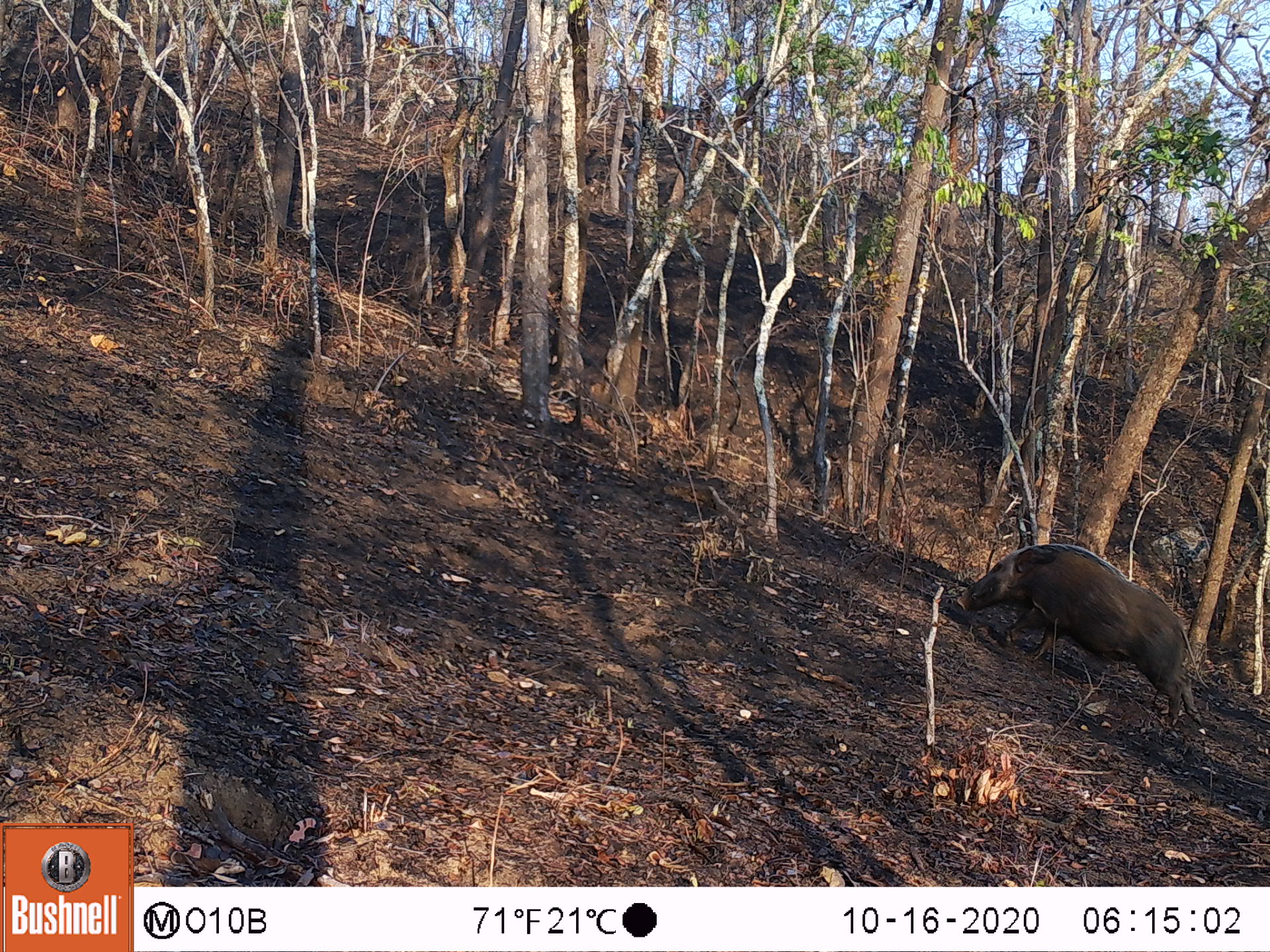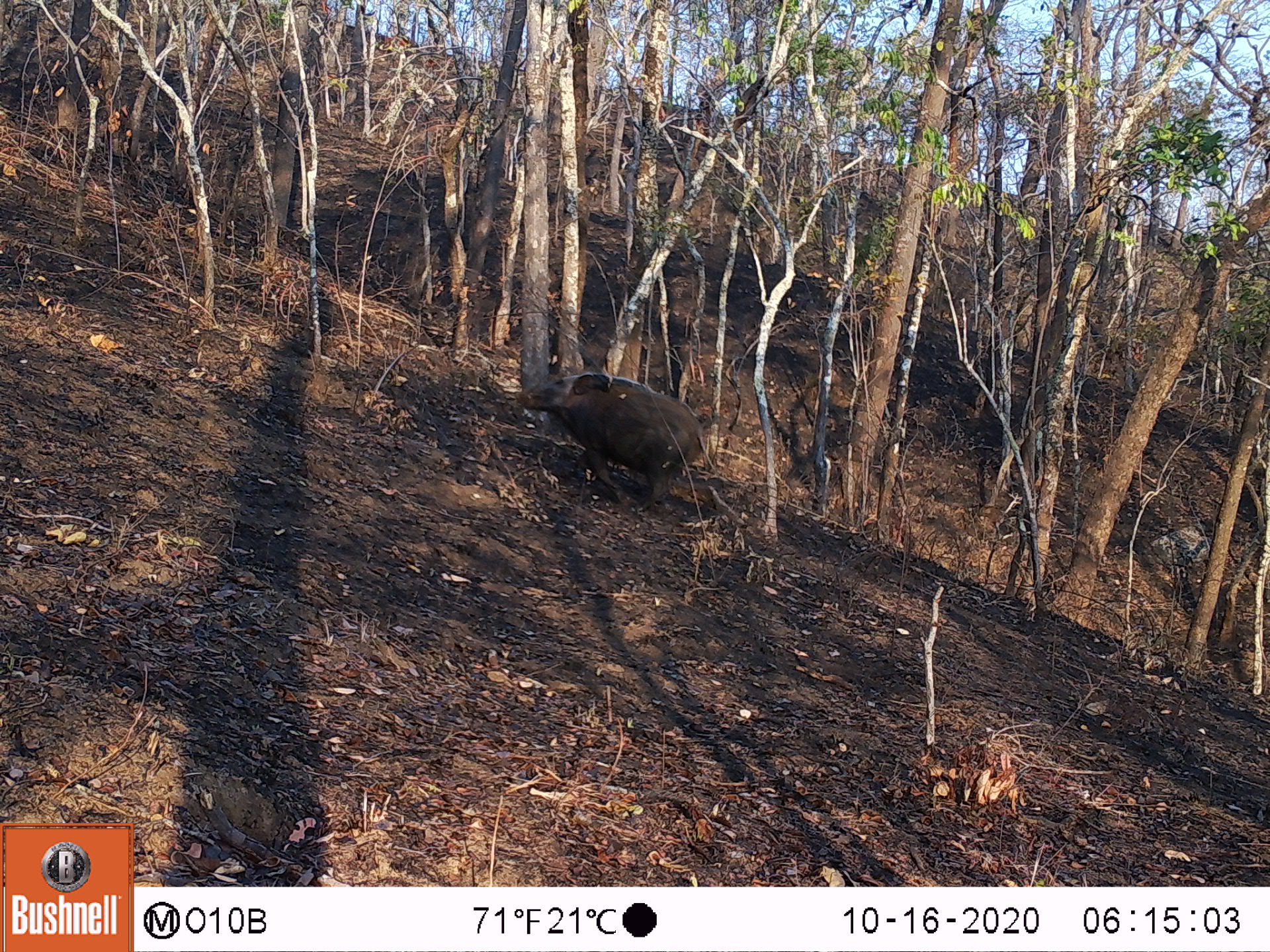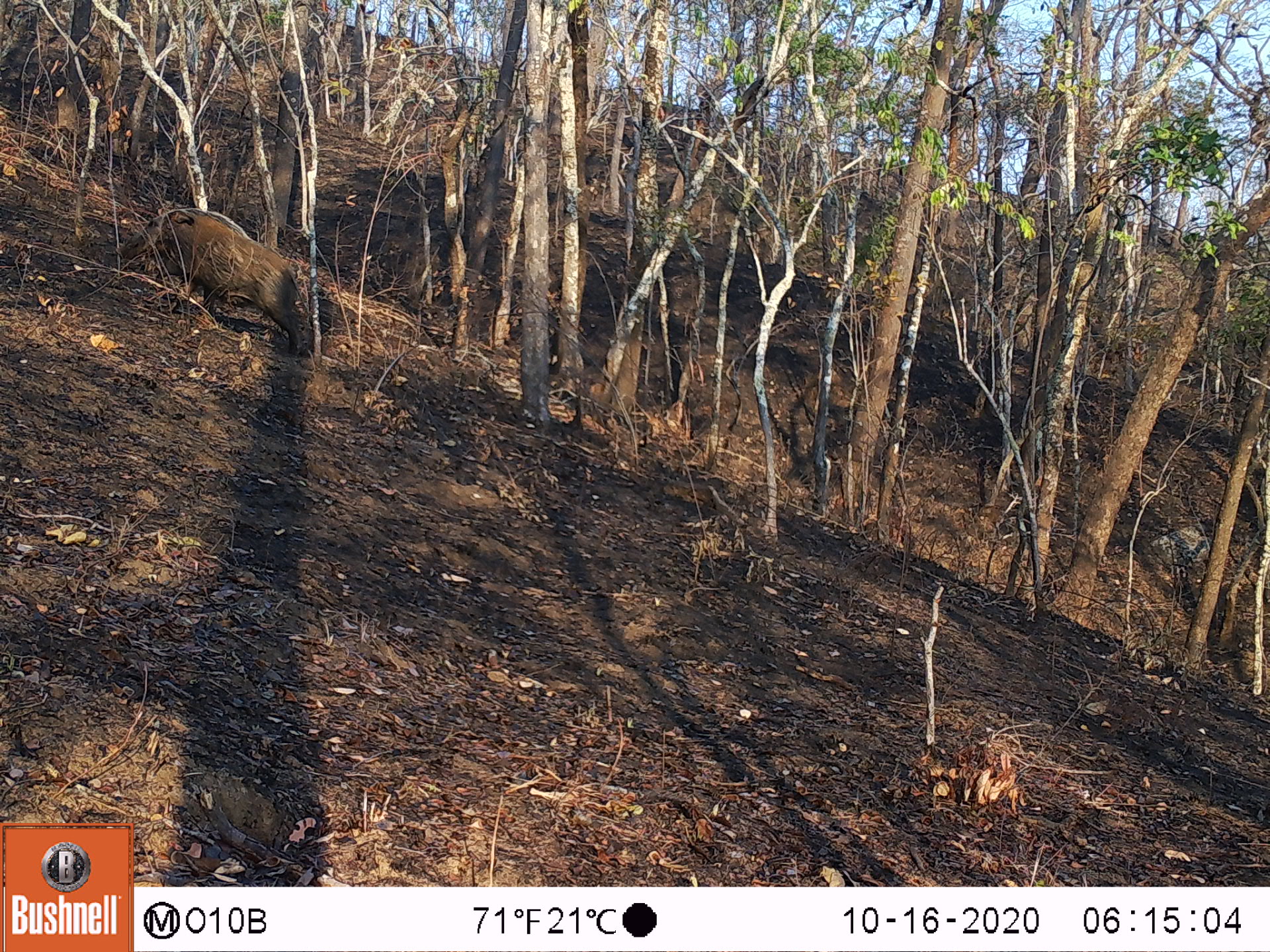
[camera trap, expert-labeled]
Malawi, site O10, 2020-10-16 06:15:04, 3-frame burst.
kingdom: Animalia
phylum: Chordata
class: Mammalia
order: Artiodactyla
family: Suidae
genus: Potamochoerus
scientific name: Potamochoerus larvatus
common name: bushpig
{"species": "bushpig (Potamochoerus larvatus)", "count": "1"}